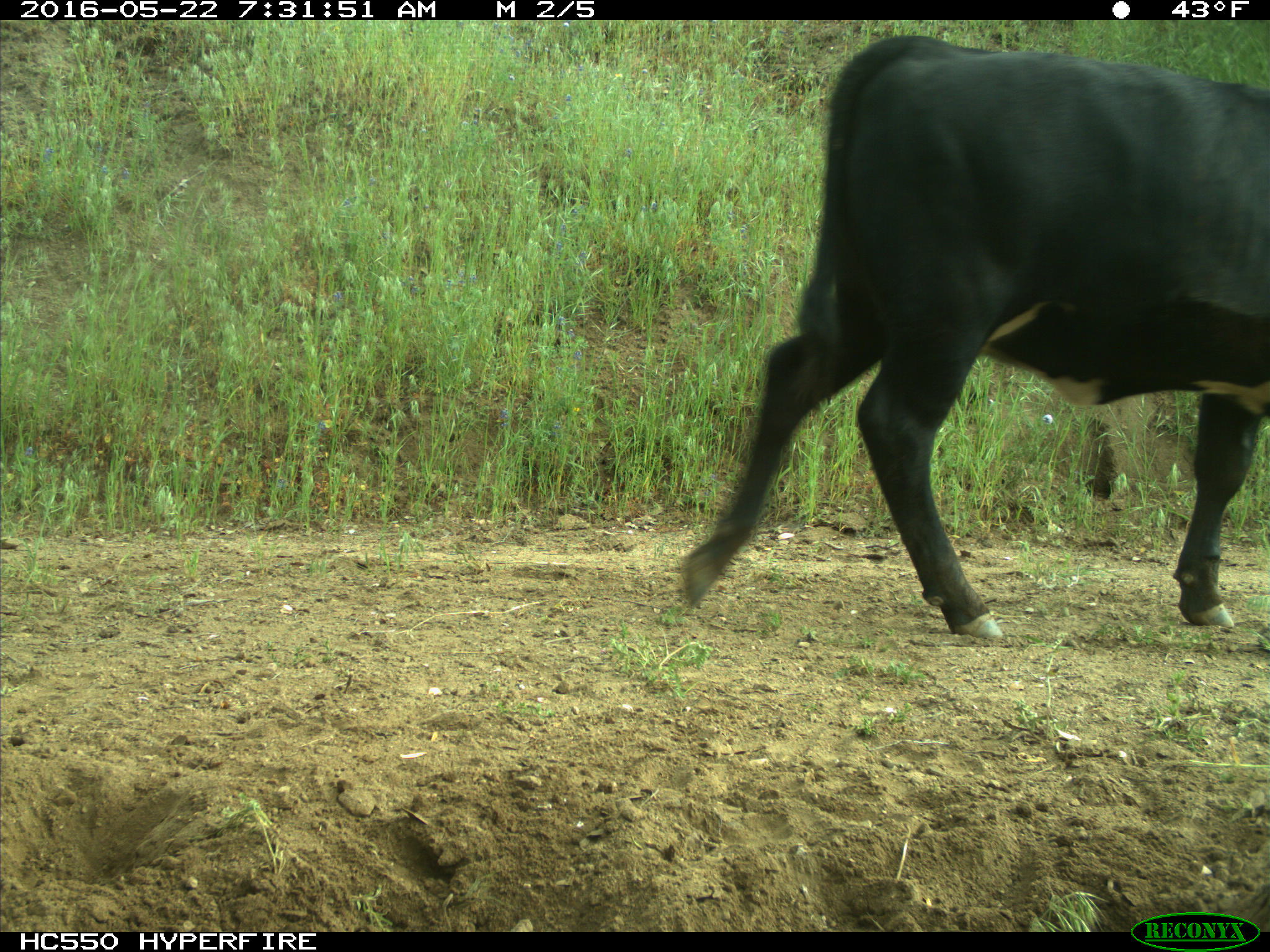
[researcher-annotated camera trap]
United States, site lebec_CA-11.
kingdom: Animalia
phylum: Chordata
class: Mammalia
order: Artiodactyla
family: Bovidae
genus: Bos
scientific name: Bos taurus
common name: domestic cow